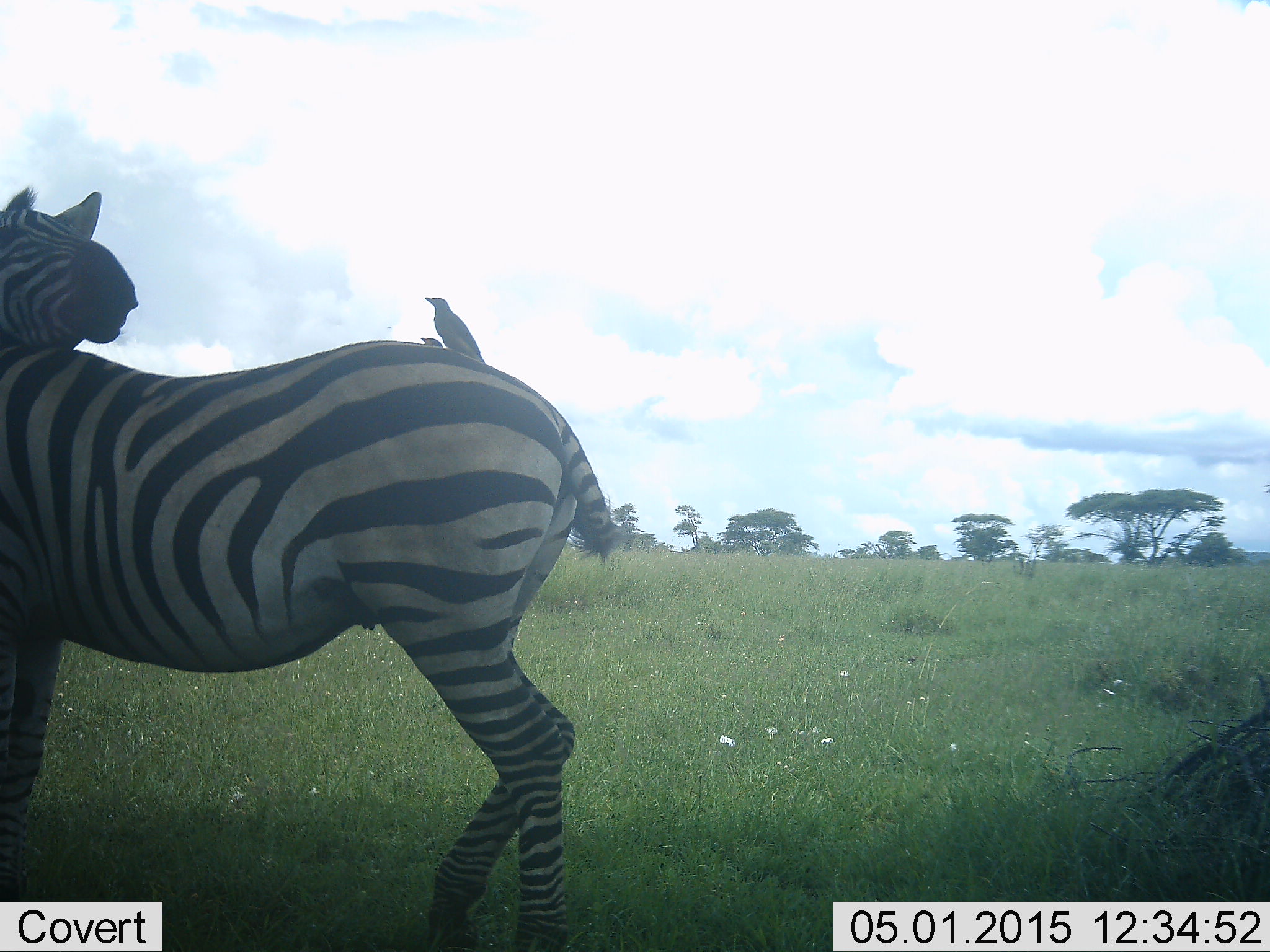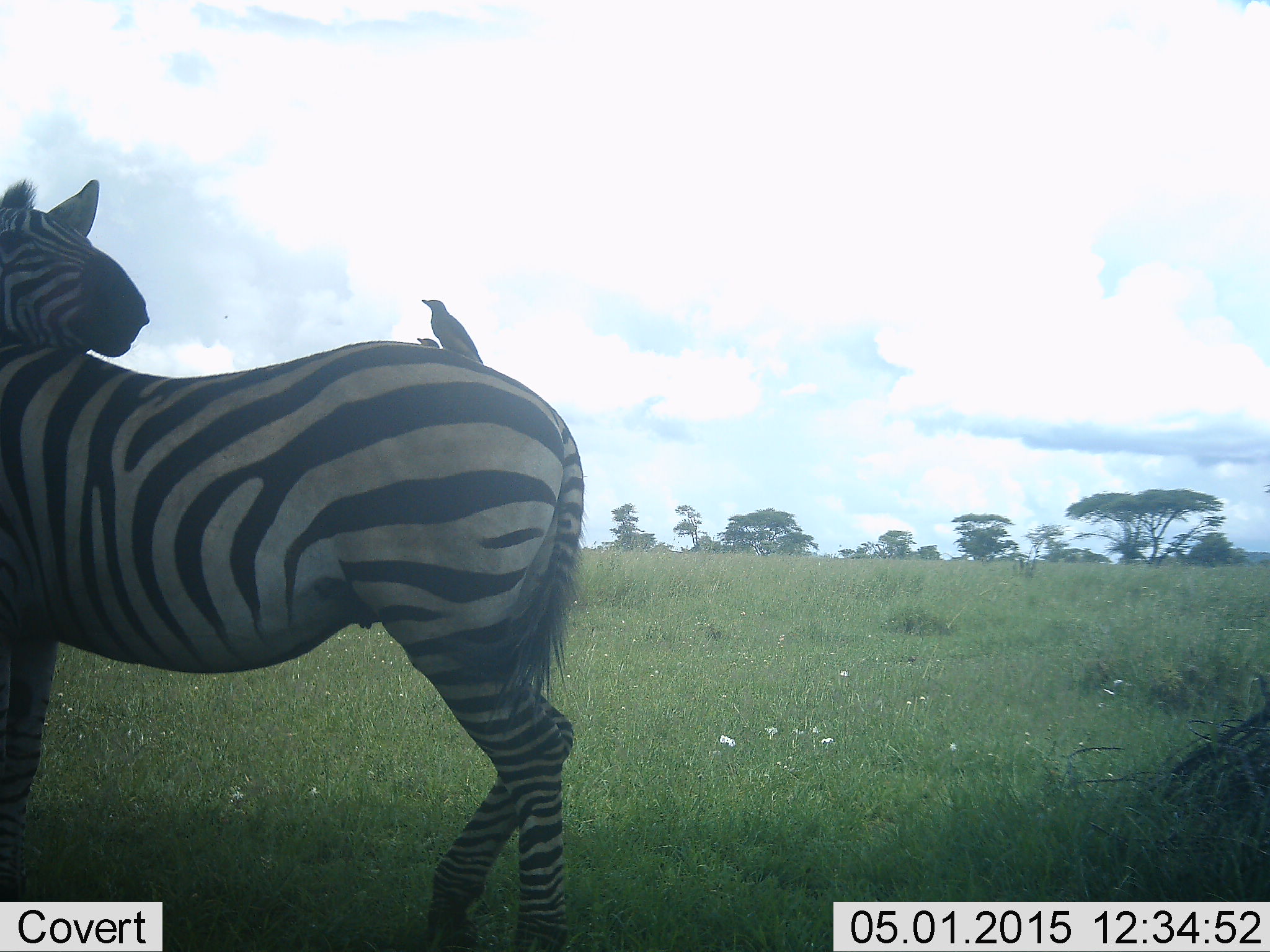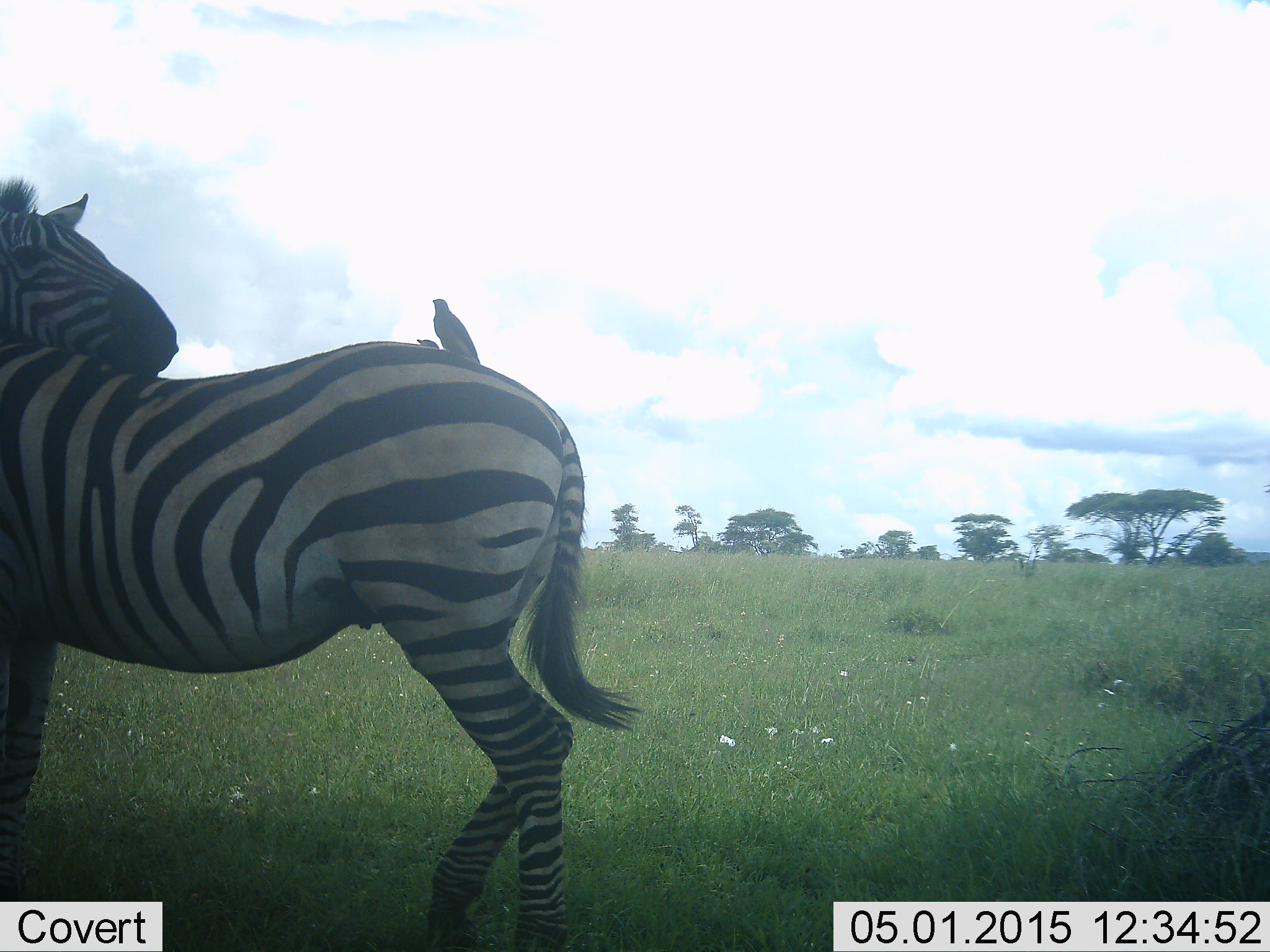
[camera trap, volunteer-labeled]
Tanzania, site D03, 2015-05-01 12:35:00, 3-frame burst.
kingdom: Animalia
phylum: Chordata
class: Aves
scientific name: Aves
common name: bird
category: otherbird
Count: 2.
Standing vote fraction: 60%.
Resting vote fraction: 40%.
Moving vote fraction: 0%.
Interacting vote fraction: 10%.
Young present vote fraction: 0%.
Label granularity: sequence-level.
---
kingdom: Animalia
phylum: Chordata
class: Mammalia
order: Perissodactyla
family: Equidae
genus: Equus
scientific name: Equus quagga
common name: plains zebra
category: zebra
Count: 1.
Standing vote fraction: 91%.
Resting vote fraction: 0%.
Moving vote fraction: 0%.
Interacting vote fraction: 36%.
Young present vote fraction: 0%.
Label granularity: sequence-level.